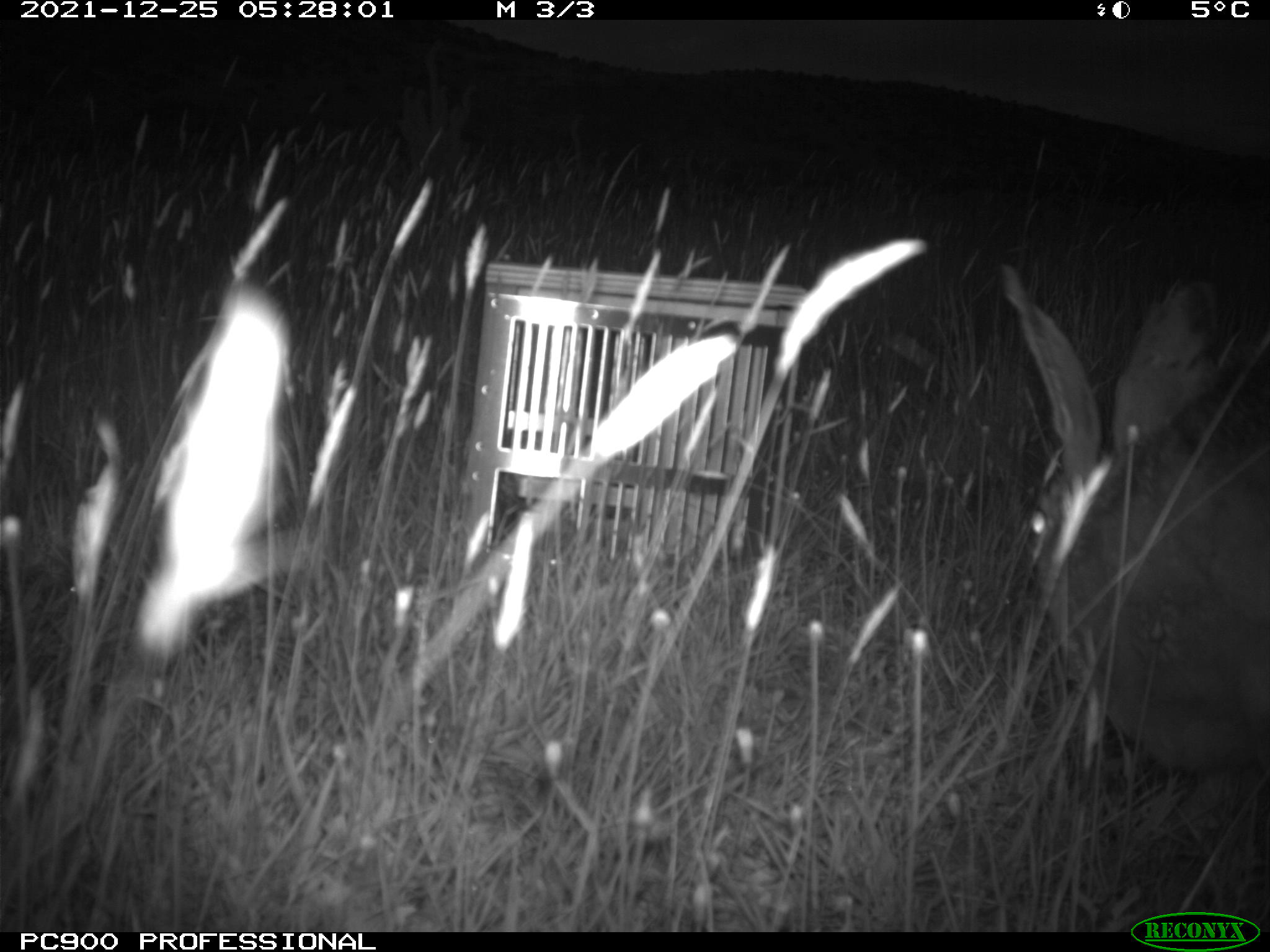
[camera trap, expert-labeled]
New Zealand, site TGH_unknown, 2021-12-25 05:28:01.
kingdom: Animalia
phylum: Chordata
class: Mammalia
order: Lagomorpha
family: Leporidae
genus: Lepus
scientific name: Lepus europaeus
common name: brown hare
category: hare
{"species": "hare (brown hare) (Lepus europaeus)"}